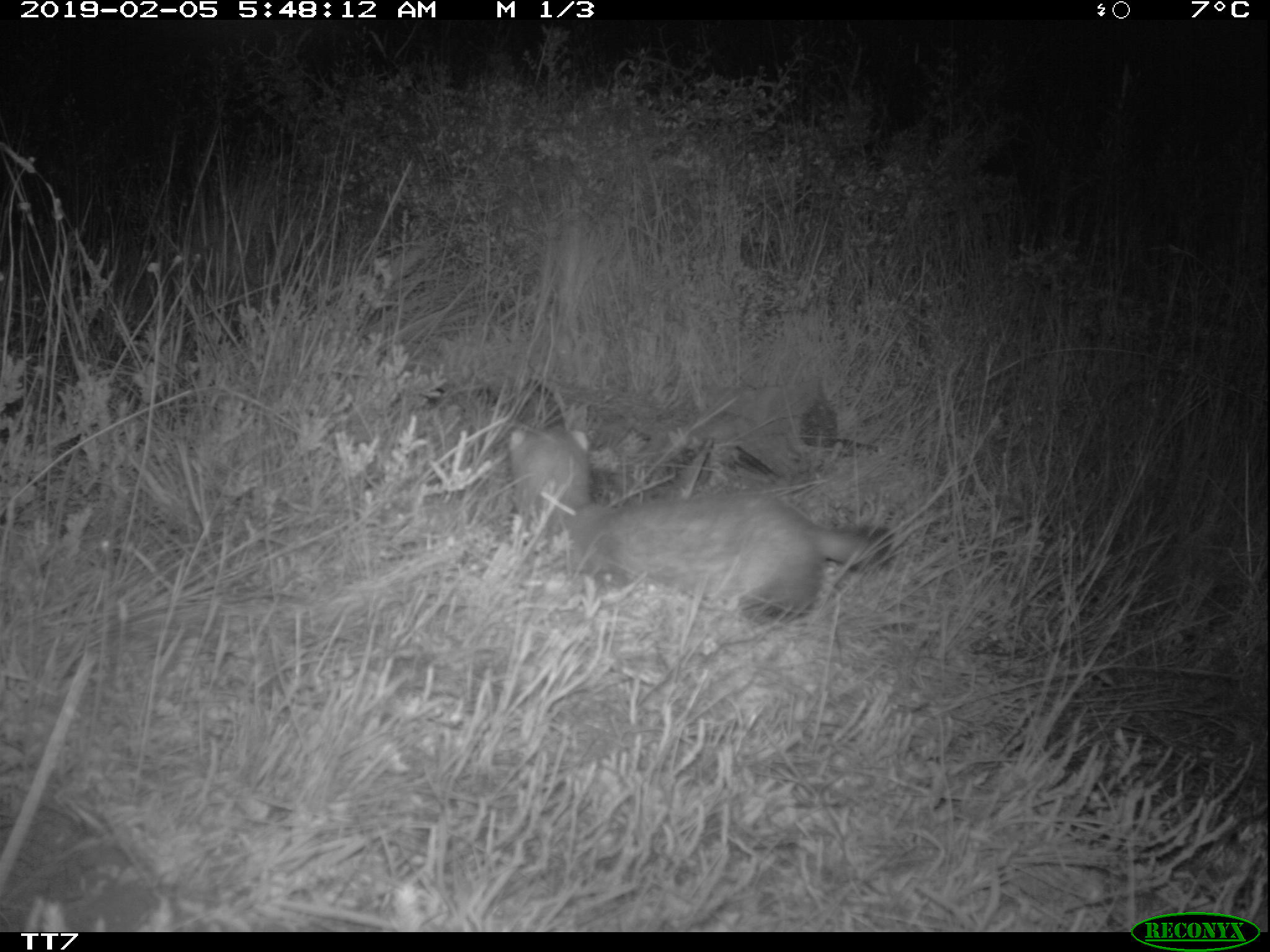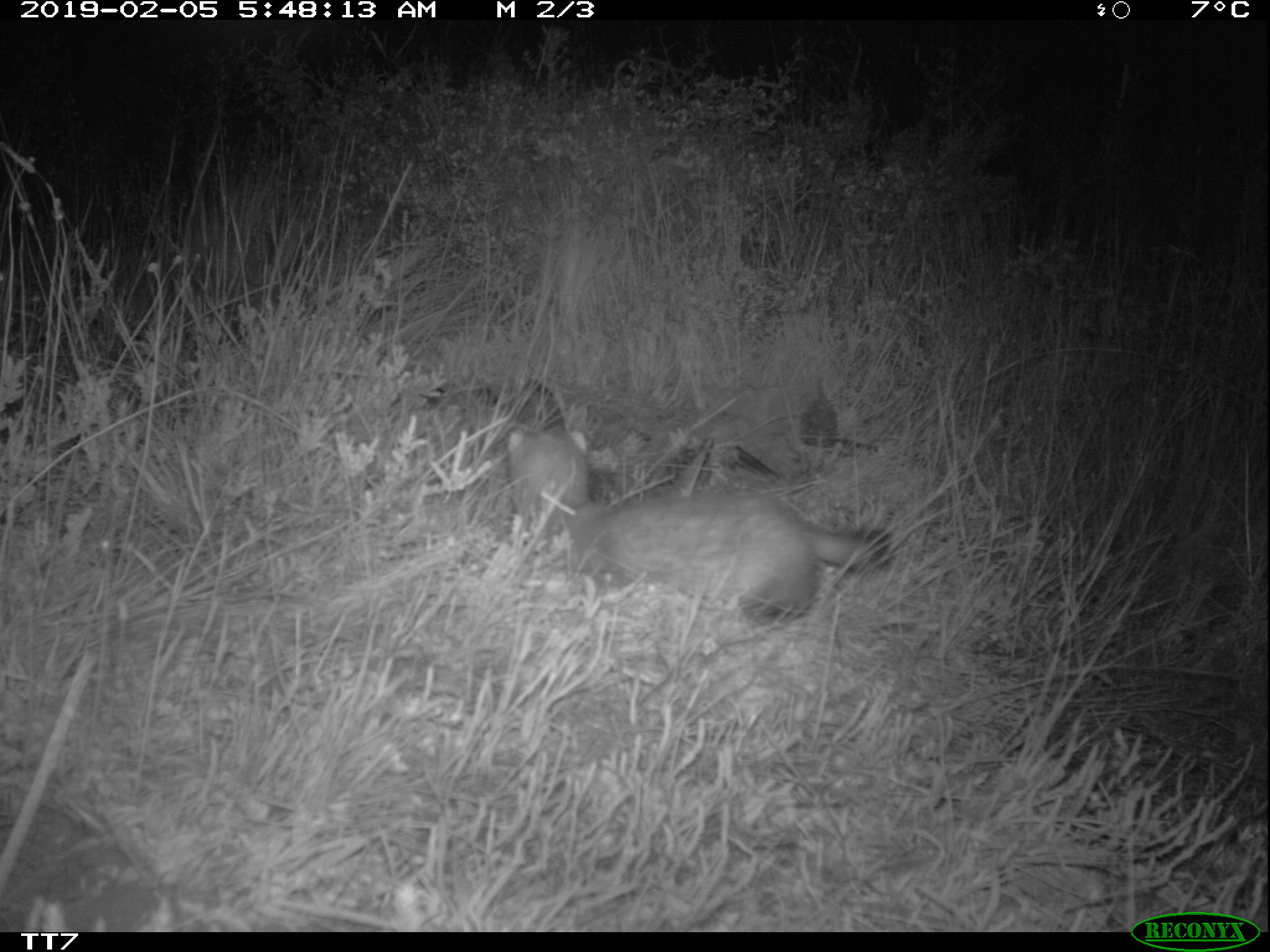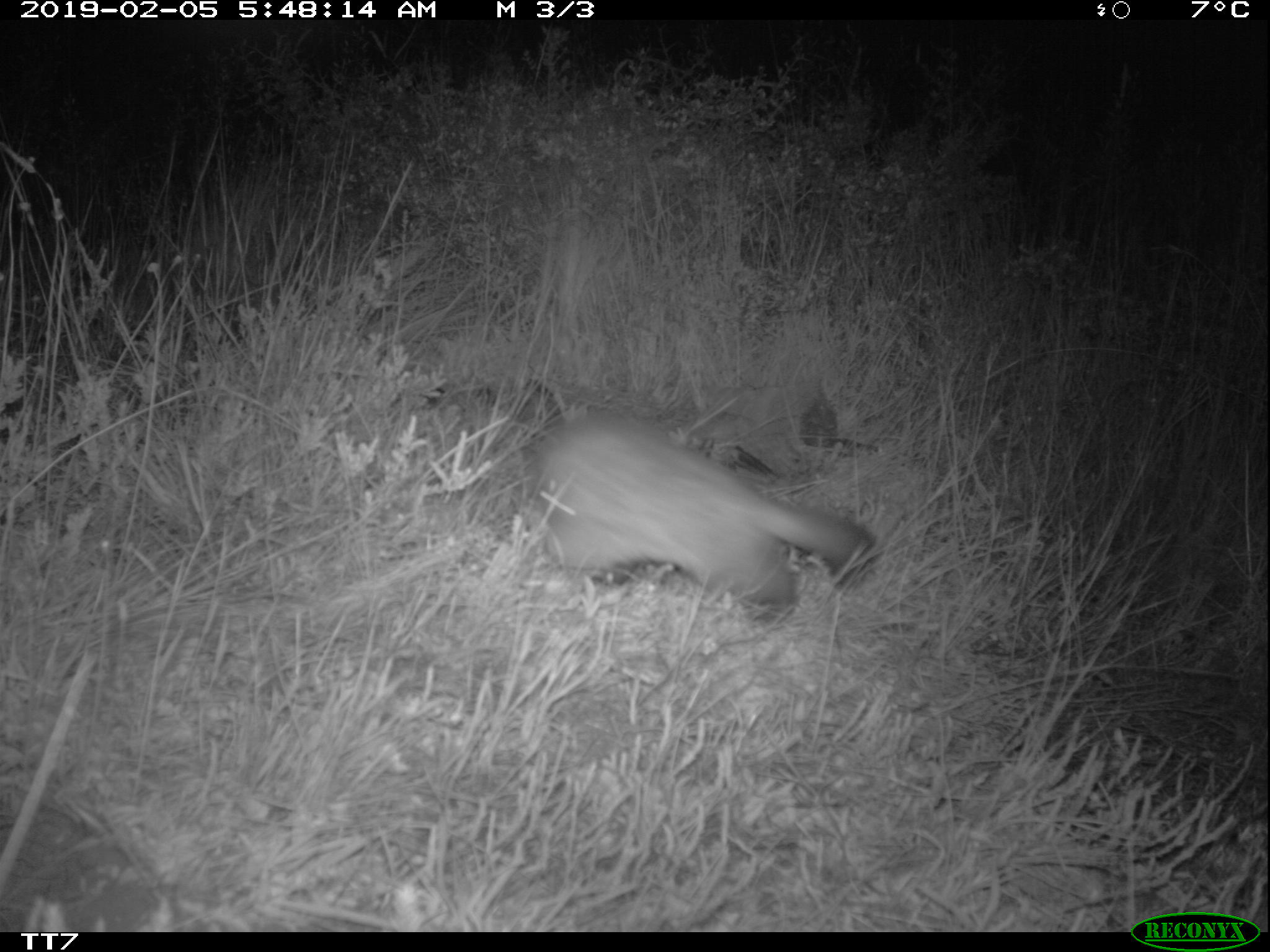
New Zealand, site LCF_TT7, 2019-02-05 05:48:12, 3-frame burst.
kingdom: Animalia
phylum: Chordata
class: Mammalia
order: Carnivora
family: Mustelidae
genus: Mustela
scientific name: Mustela furo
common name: ferret